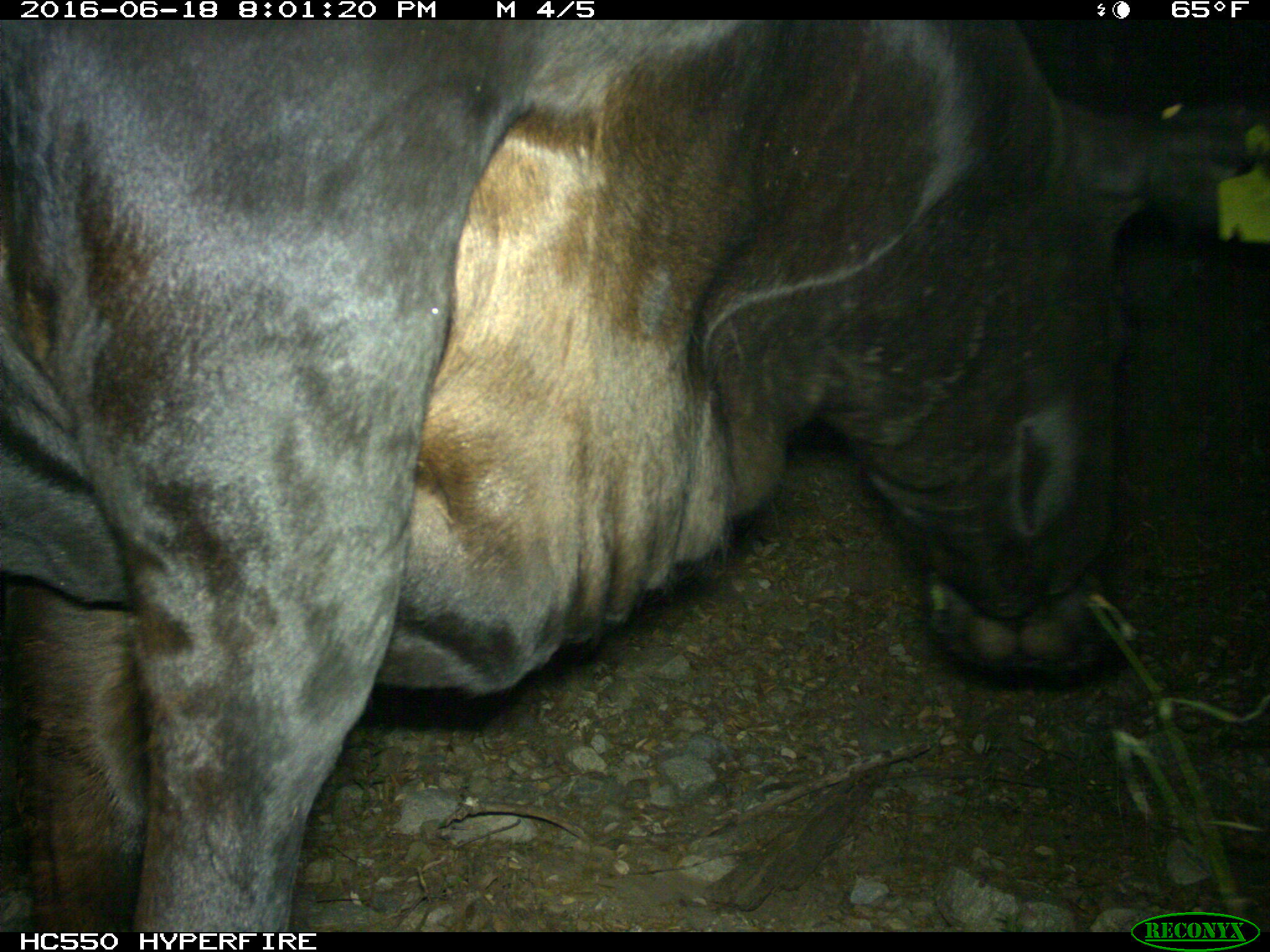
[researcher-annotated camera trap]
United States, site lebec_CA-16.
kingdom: Animalia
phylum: Chordata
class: Mammalia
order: Artiodactyla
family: Bovidae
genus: Bos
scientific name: Bos taurus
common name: domestic cow